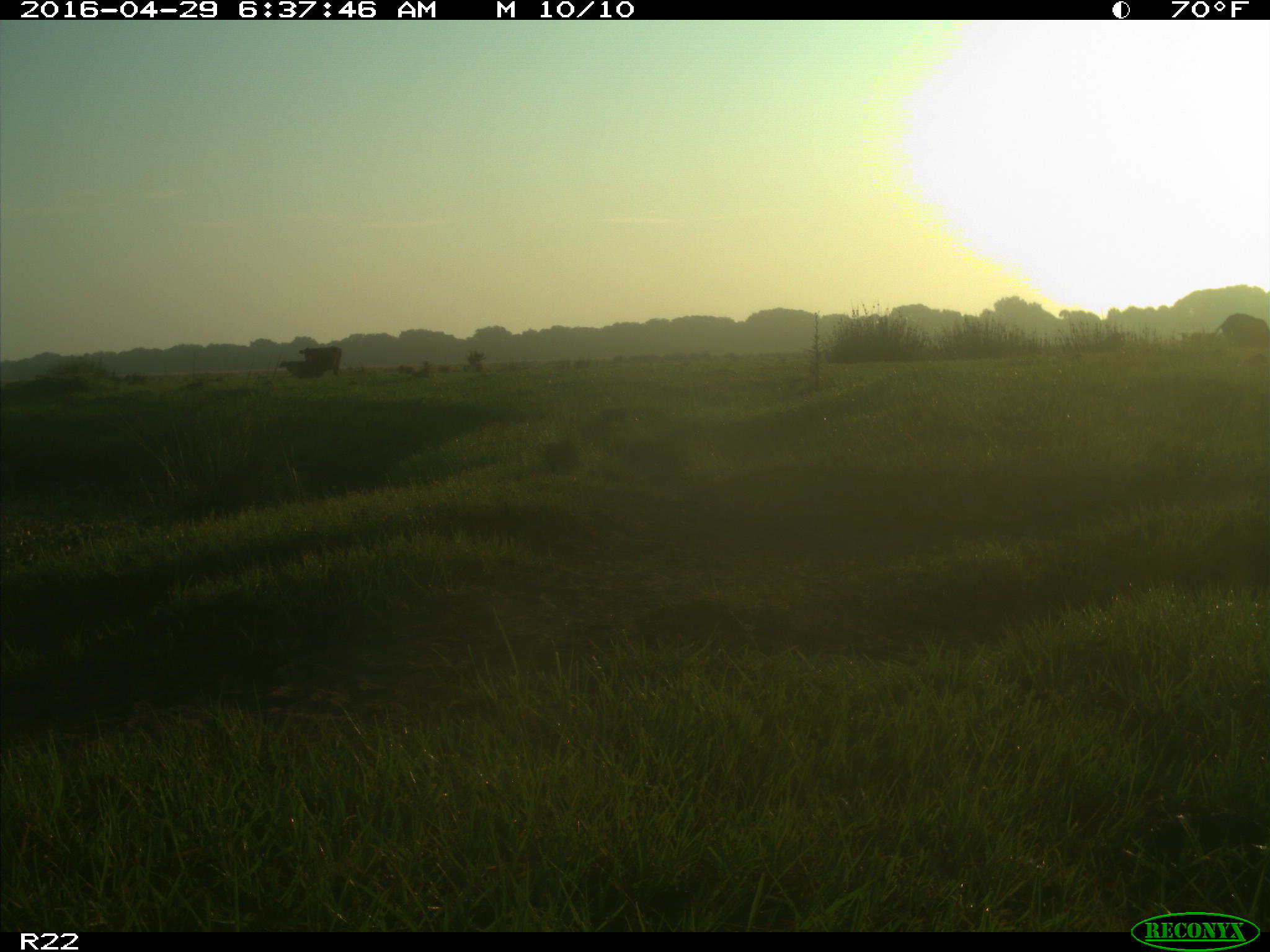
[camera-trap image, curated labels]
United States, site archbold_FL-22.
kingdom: Animalia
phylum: Chordata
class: Mammalia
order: Artiodactyla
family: Bovidae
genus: Bos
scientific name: Bos taurus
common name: domestic cow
Bos taurus (domestic cow).